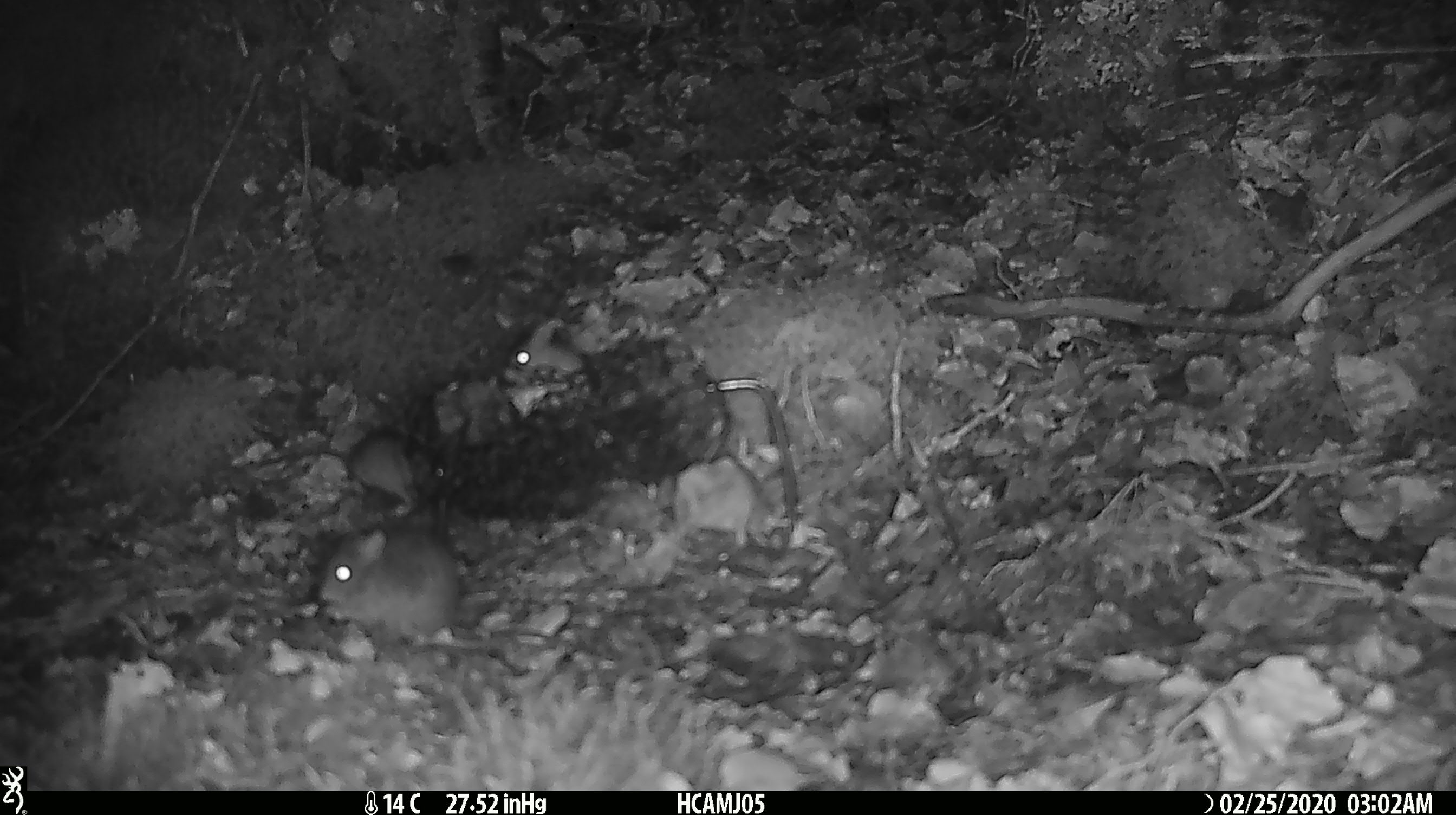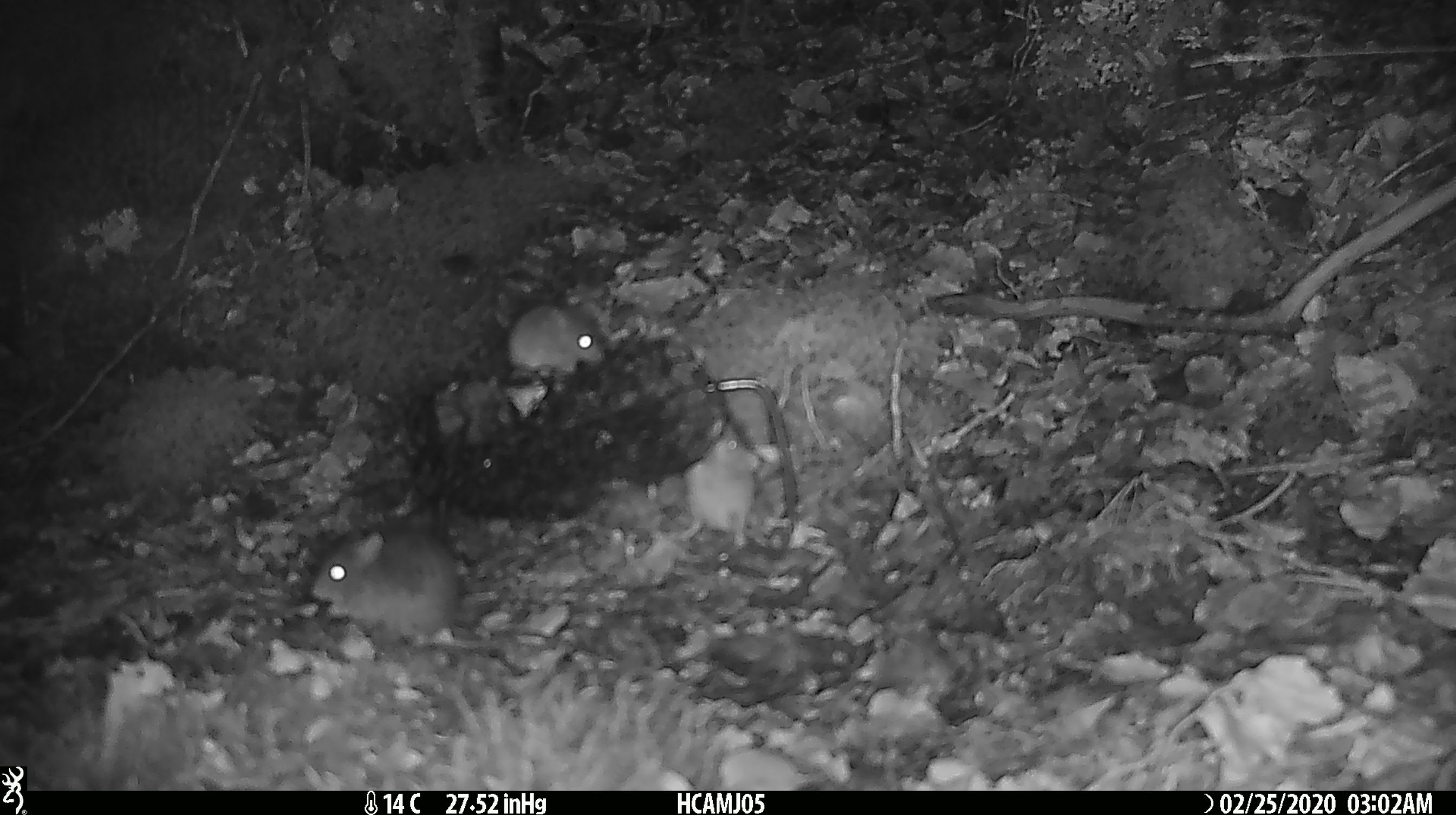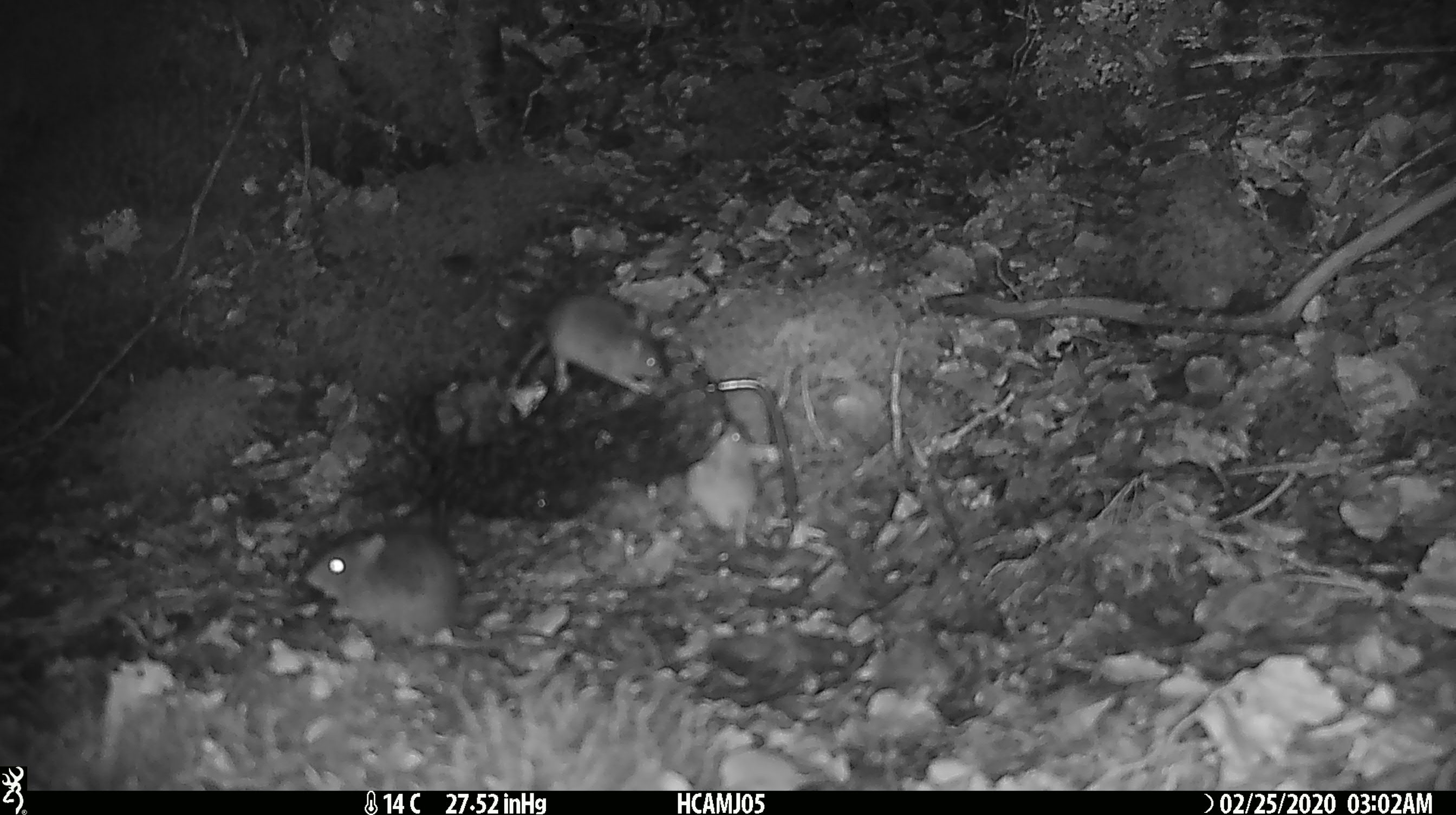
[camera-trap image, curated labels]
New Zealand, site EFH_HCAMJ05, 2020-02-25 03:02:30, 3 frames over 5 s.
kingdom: Animalia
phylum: Chordata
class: Mammalia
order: Rodentia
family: Muridae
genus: Mus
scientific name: Mus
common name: mouse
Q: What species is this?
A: Mouse (Mus).